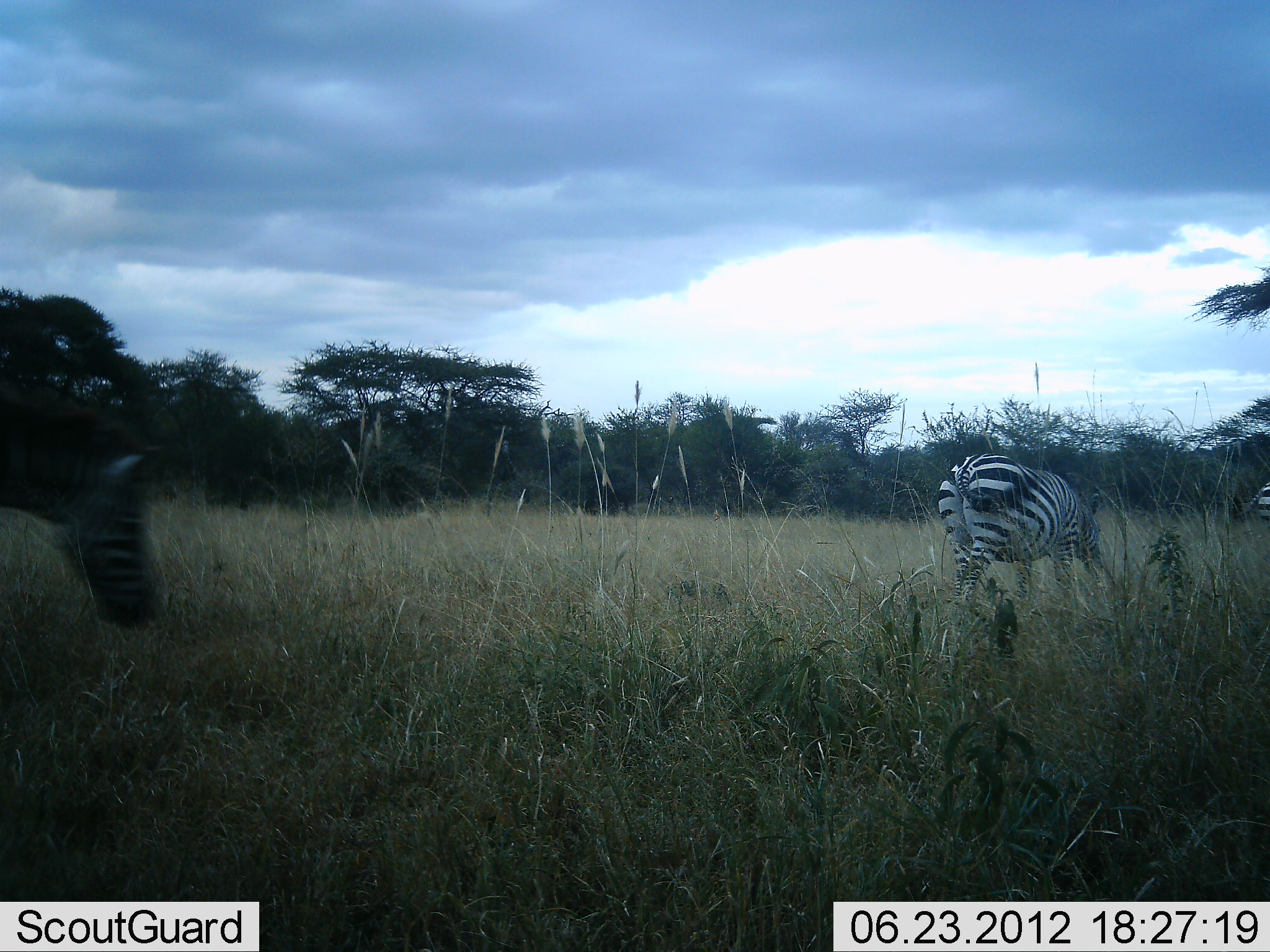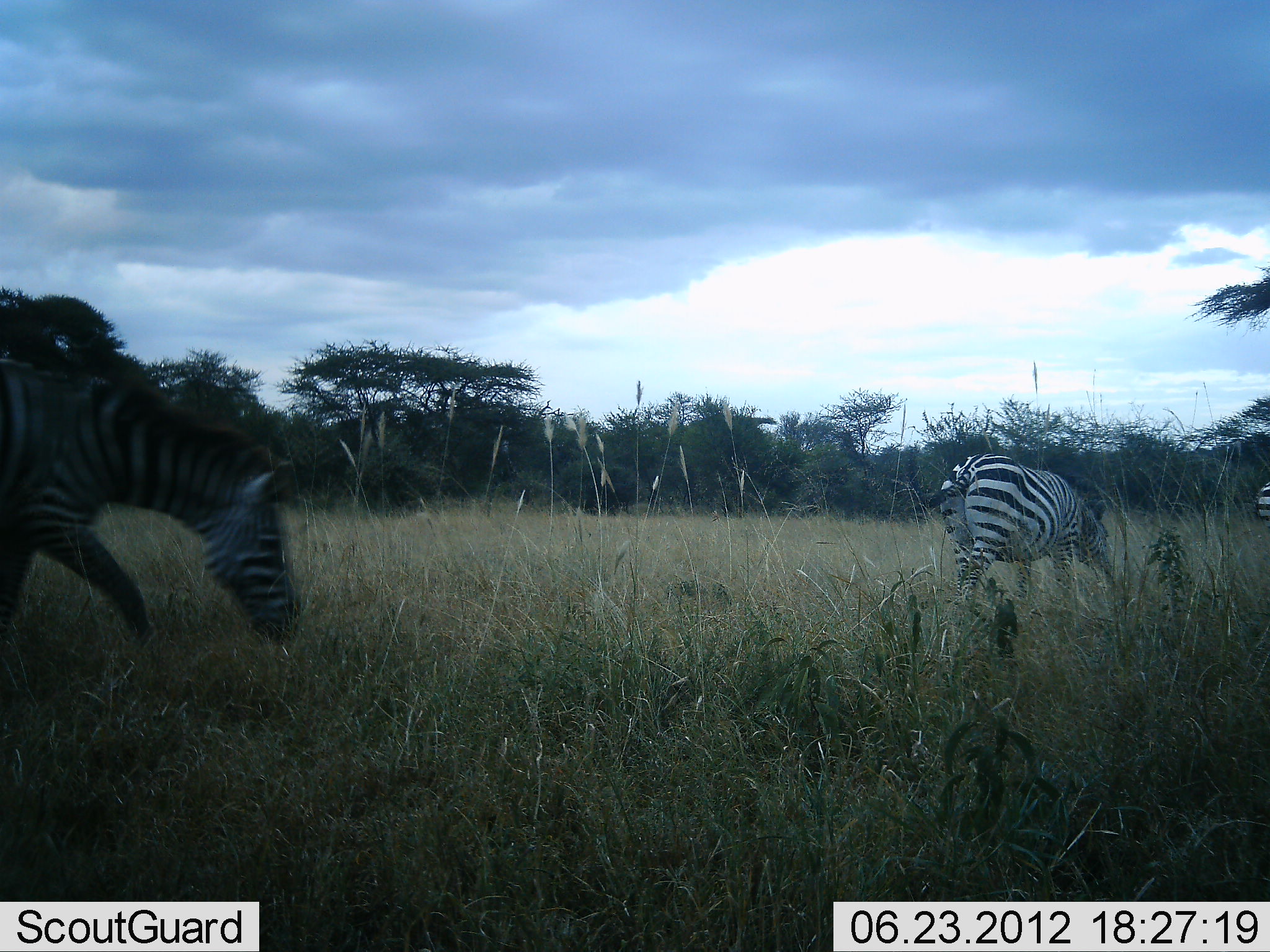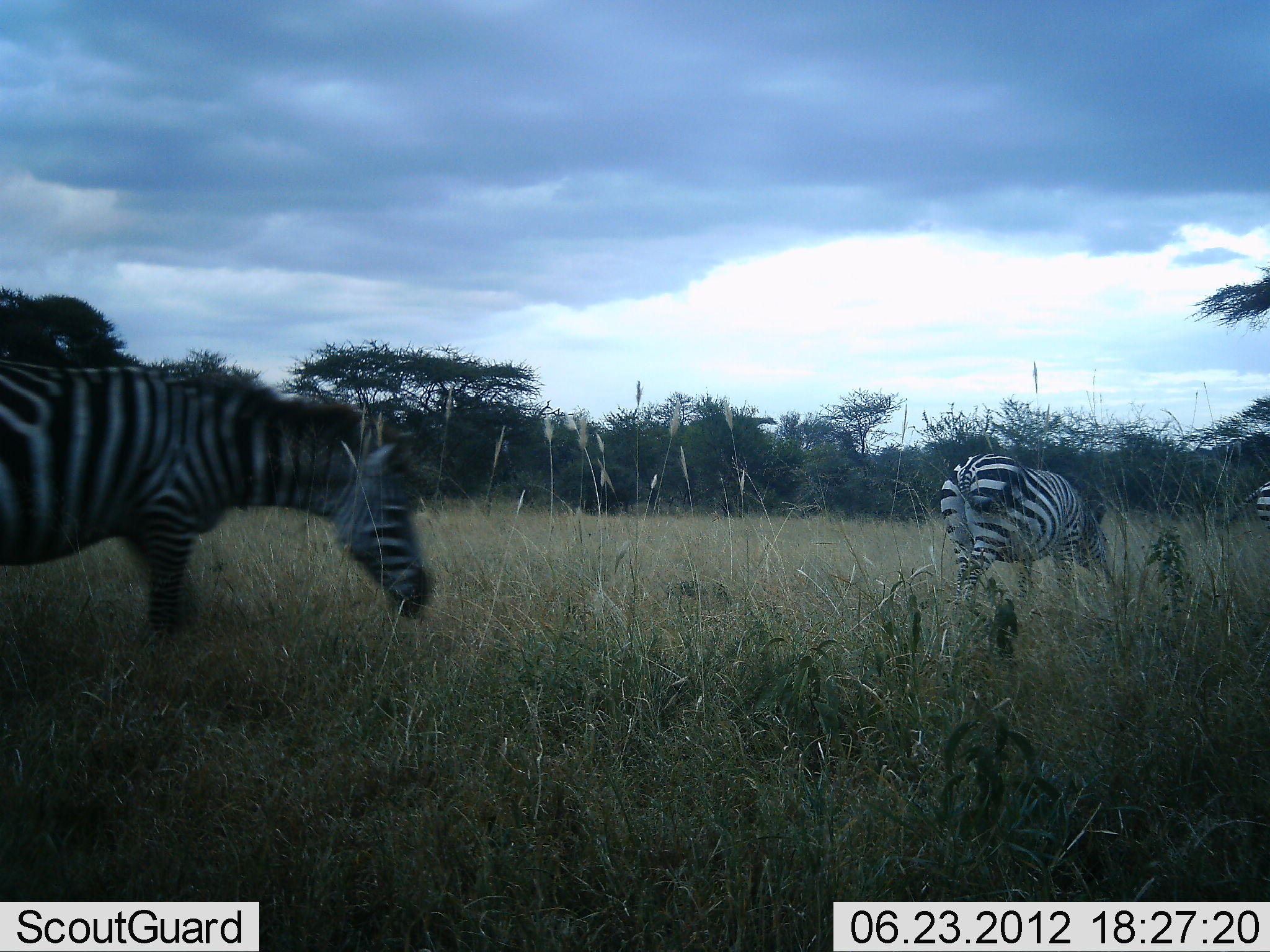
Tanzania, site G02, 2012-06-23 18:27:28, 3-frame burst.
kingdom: Animalia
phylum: Chordata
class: Mammalia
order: Perissodactyla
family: Equidae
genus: Equus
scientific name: Equus quagga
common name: plains zebra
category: zebra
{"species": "zebra (plains zebra) (Equus quagga)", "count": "3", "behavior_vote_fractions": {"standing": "20%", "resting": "0%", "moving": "70%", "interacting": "0%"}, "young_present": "0%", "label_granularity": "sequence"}